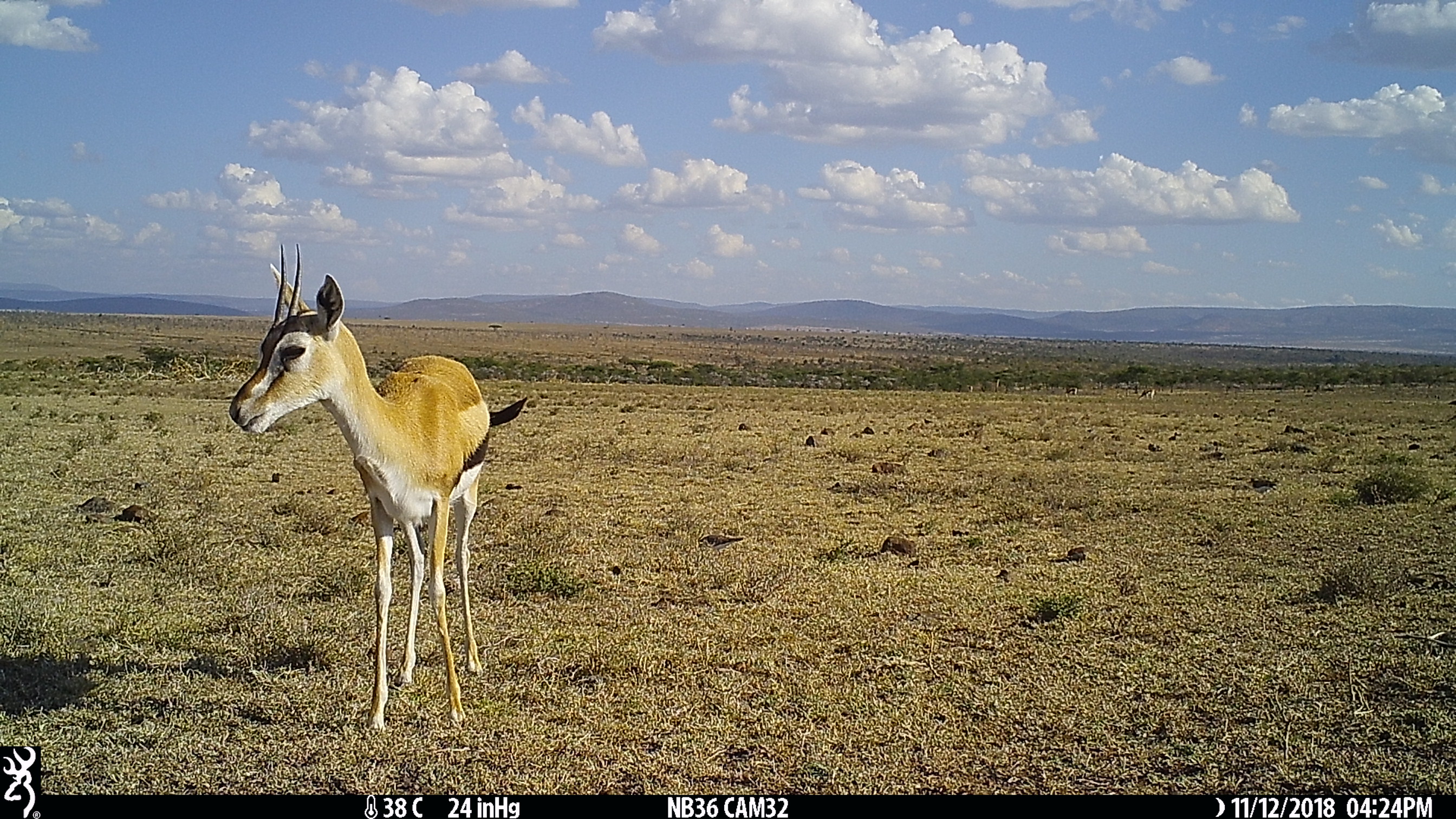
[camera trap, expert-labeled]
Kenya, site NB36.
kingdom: Animalia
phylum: Chordata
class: Mammalia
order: Artiodactyla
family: Bovidae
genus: Eudorcas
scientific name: Eudorcas thomsonii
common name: thomon's gazelle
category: gazelle thomsons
Gazelle thomsons (thomon's gazelle) (Eudorcas thomsonii).